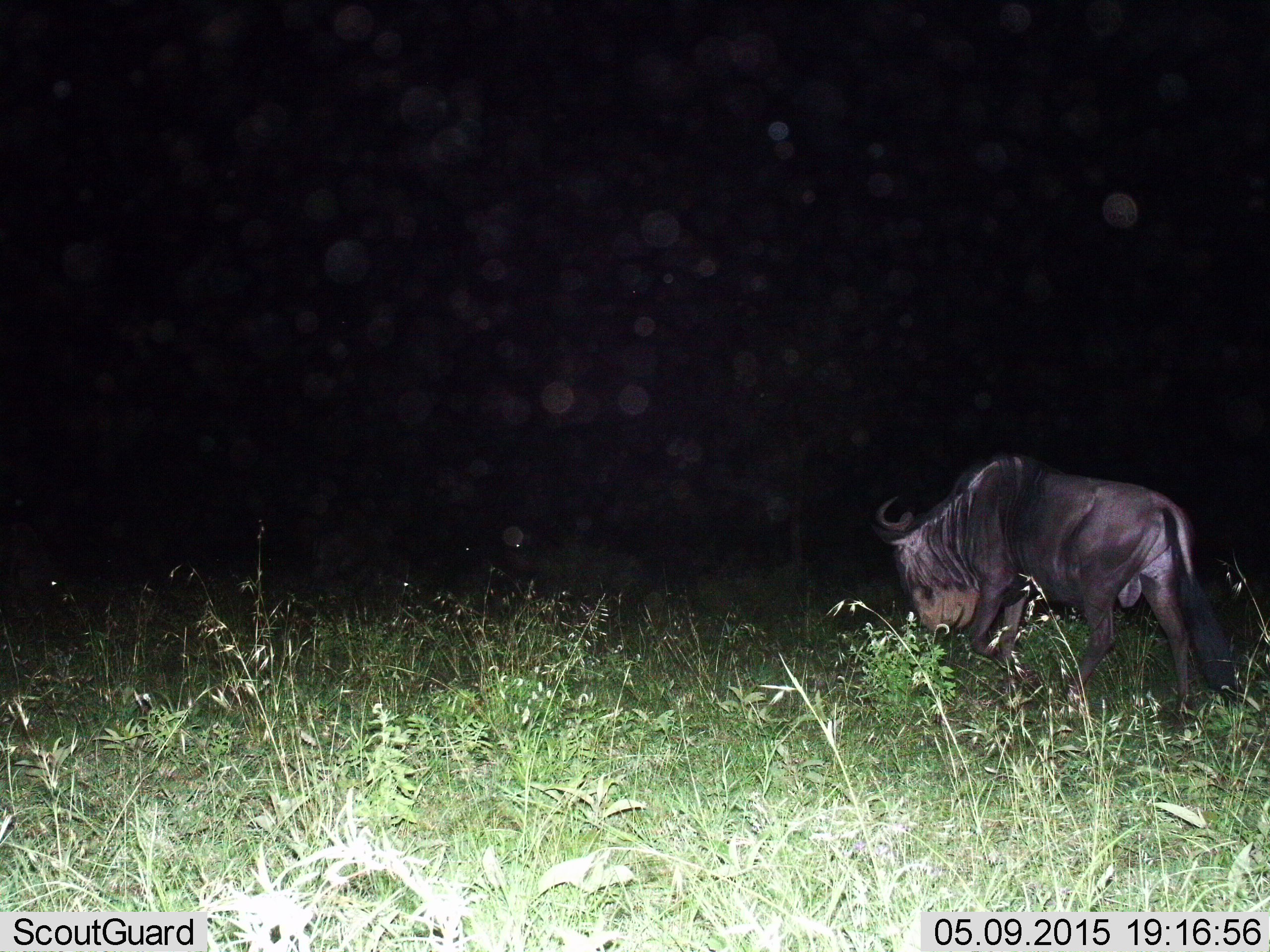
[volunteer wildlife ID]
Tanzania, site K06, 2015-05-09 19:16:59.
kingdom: Animalia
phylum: Chordata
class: Mammalia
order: Artiodactyla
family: Bovidae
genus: Connochaetes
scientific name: Connochaetes taurinus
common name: blue wildebeest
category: wildebeest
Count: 1.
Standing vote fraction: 10%.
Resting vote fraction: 10%.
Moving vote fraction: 50%.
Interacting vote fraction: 0%.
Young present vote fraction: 0%.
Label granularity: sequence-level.